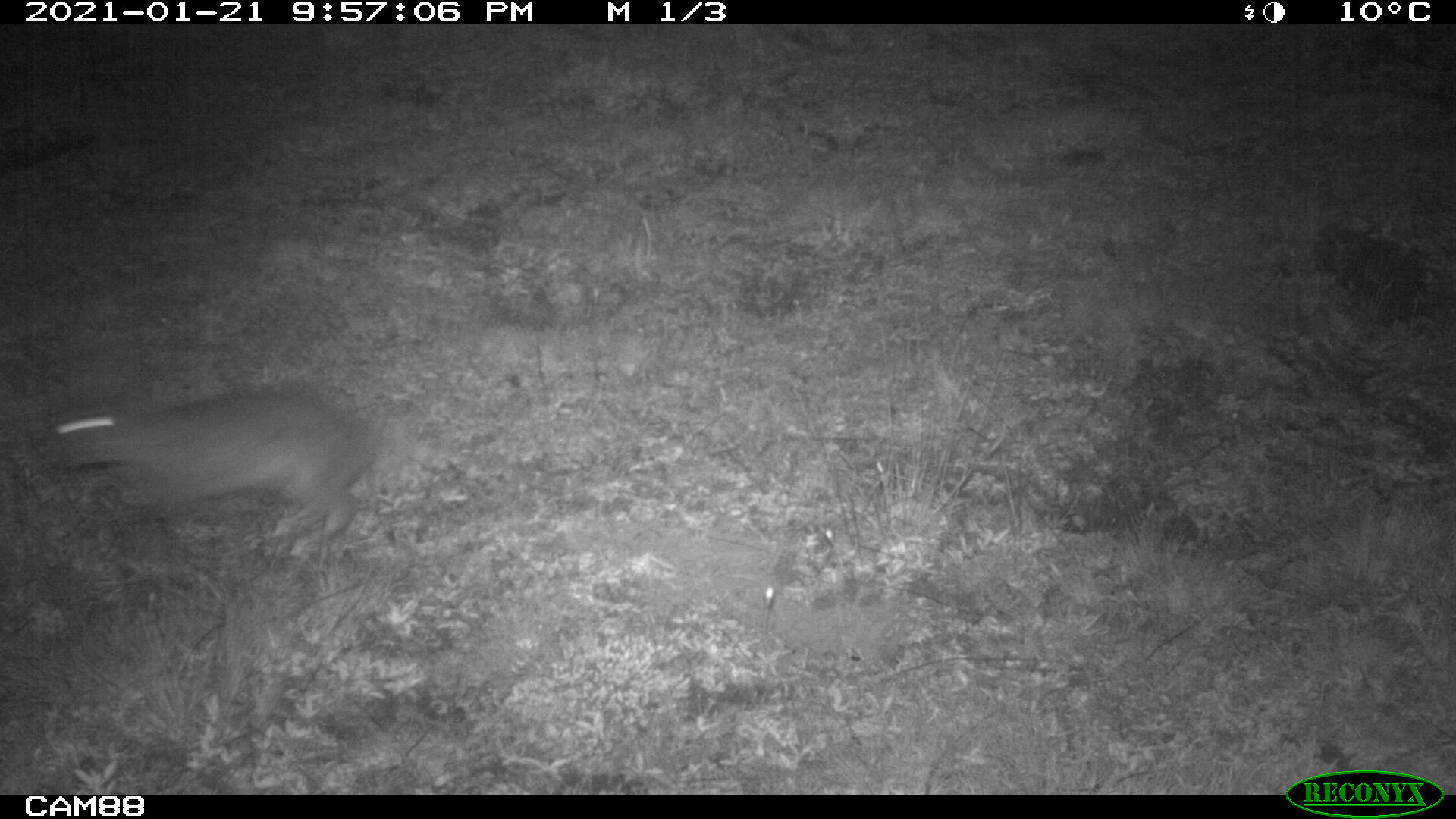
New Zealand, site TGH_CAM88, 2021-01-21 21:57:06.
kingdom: Animalia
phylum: Chordata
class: Mammalia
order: Lagomorpha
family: Leporidae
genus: Oryctolagus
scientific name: Oryctolagus cuniculus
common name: european rabbit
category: rabbit